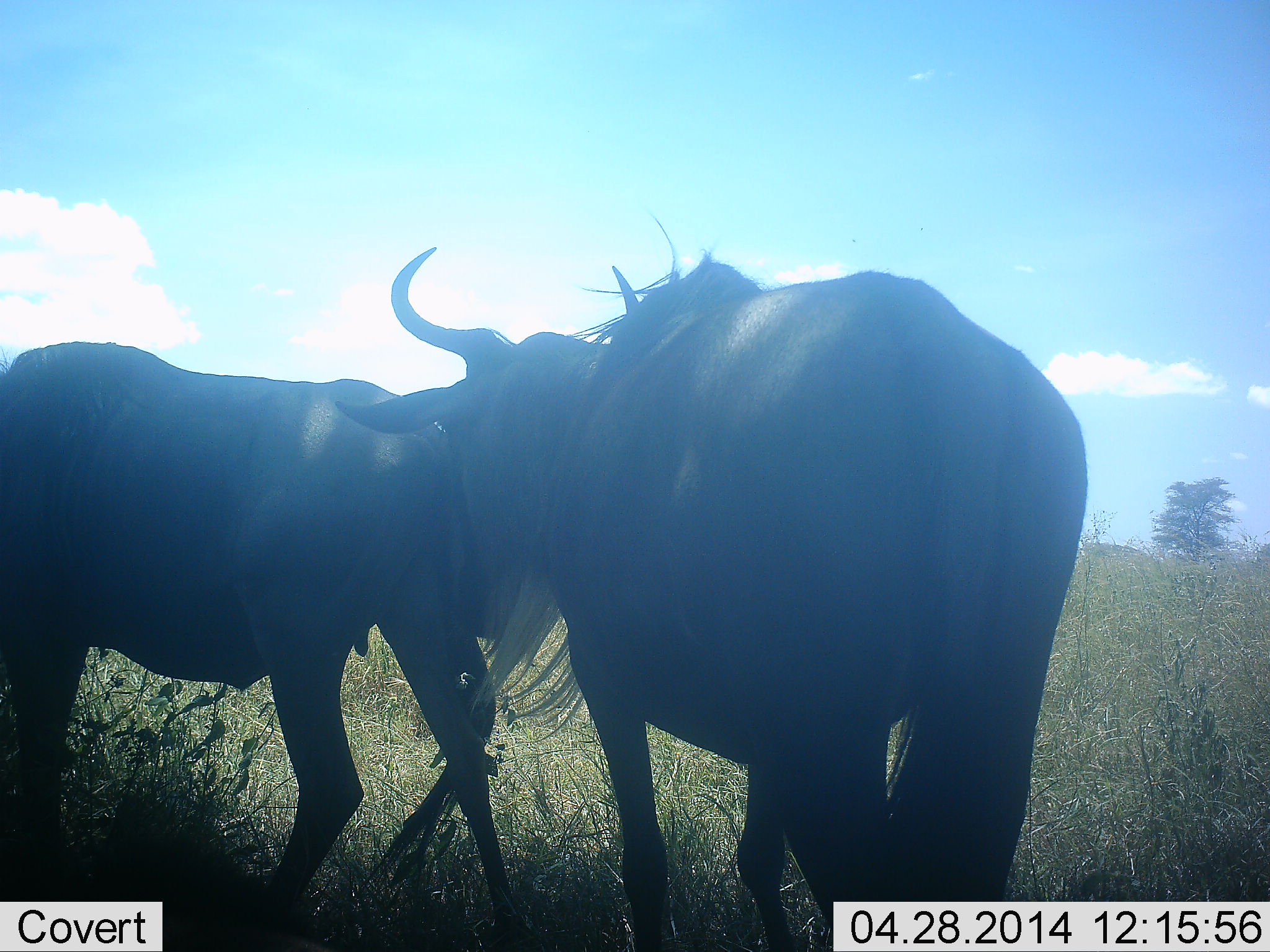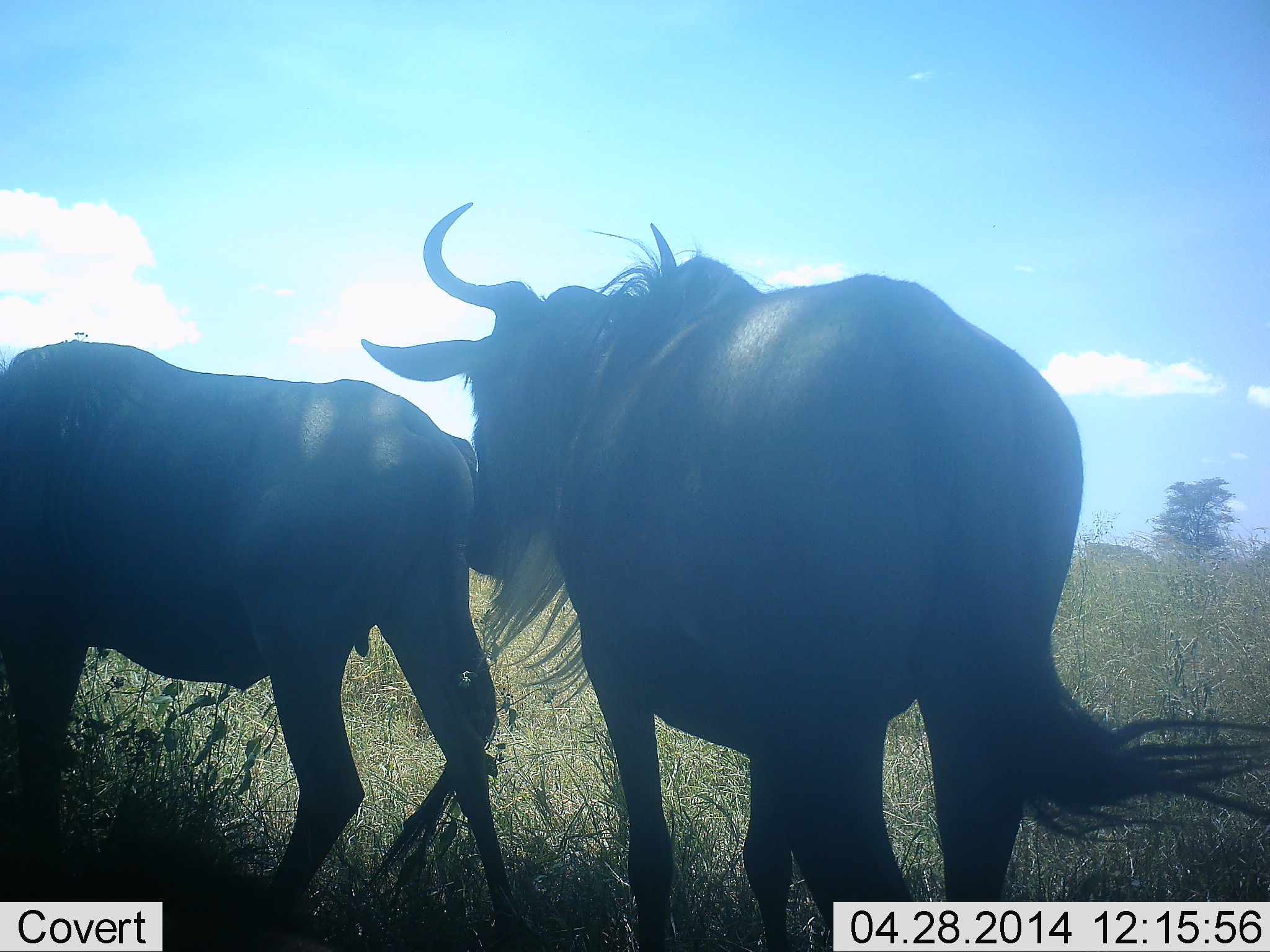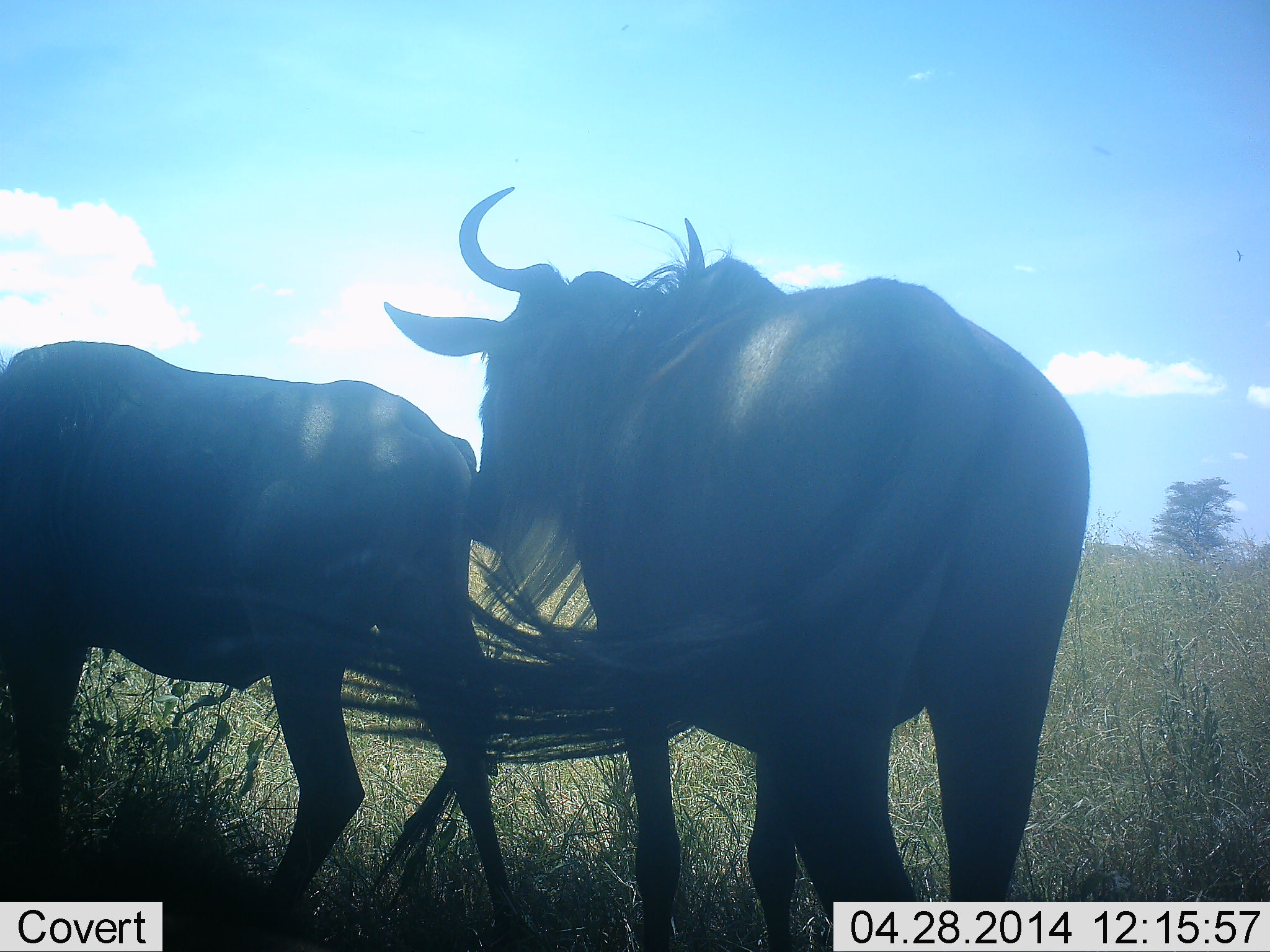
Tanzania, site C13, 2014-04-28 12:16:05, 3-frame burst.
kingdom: Animalia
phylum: Chordata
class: Mammalia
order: Artiodactyla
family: Bovidae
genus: Connochaetes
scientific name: Connochaetes taurinus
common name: blue wildebeest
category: wildebeest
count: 2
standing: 80%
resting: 10%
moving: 10%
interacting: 10%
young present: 0%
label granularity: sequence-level